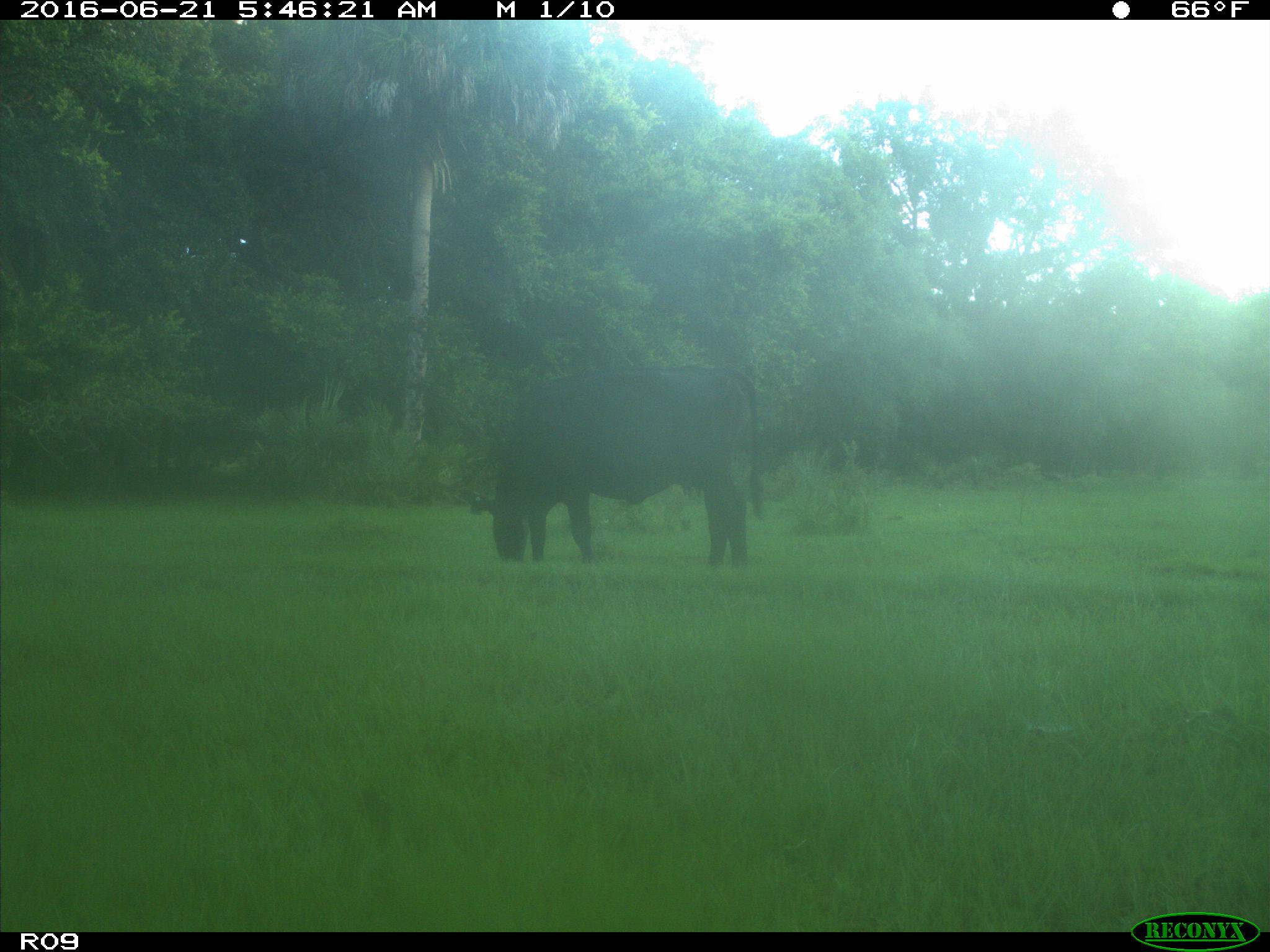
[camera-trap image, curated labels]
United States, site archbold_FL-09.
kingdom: Animalia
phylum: Chordata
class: Mammalia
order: Artiodactyla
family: Bovidae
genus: Bos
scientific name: Bos taurus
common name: domestic cow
Bos taurus (domestic cow).